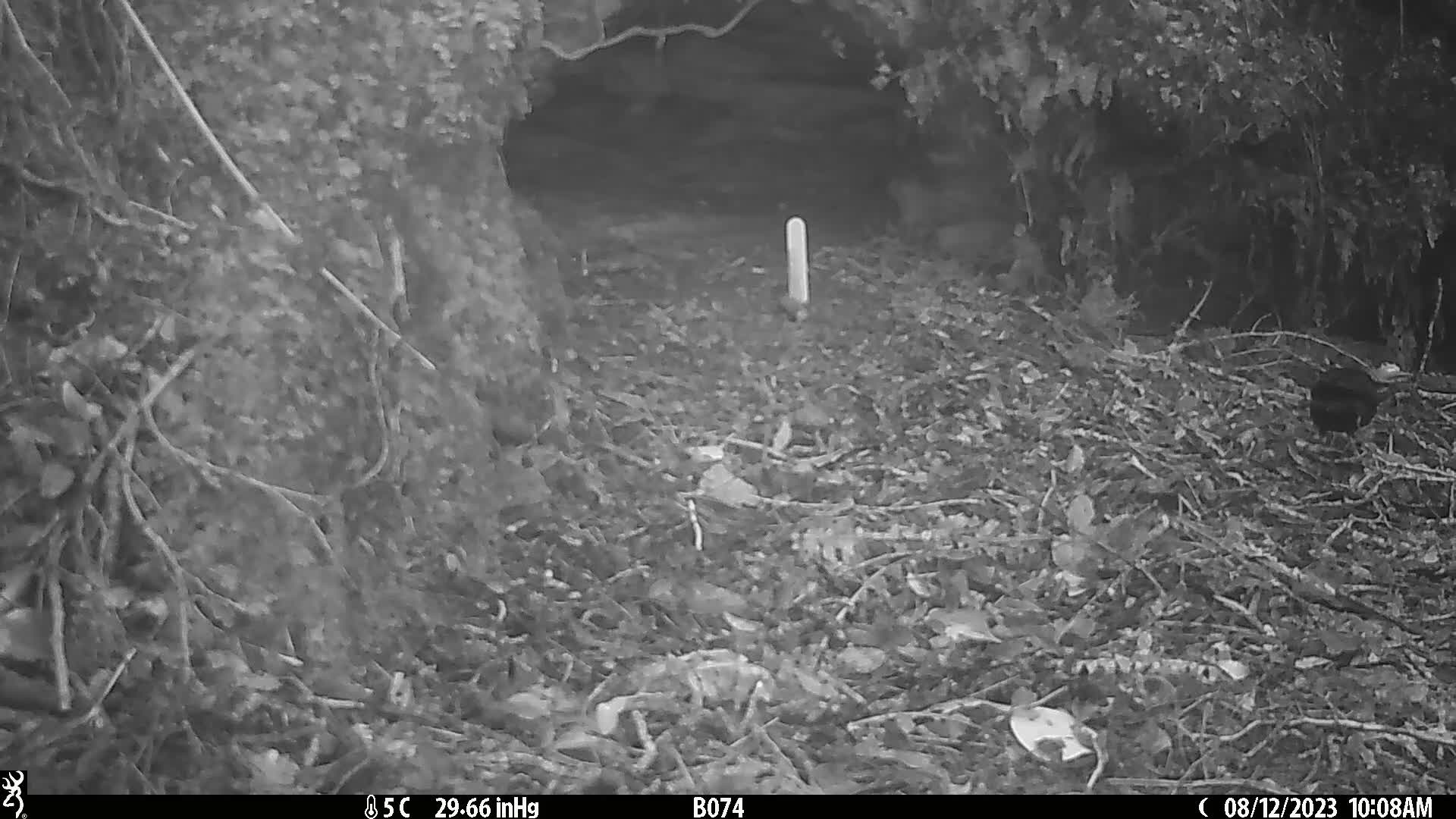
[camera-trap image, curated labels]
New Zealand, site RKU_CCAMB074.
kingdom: Animalia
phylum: Chordata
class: Aves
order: Passeriformes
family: Turdidae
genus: Turdus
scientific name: Turdus merula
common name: eurasian blackbird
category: blackbird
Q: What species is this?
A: Blackbird (eurasian blackbird) (Turdus merula).